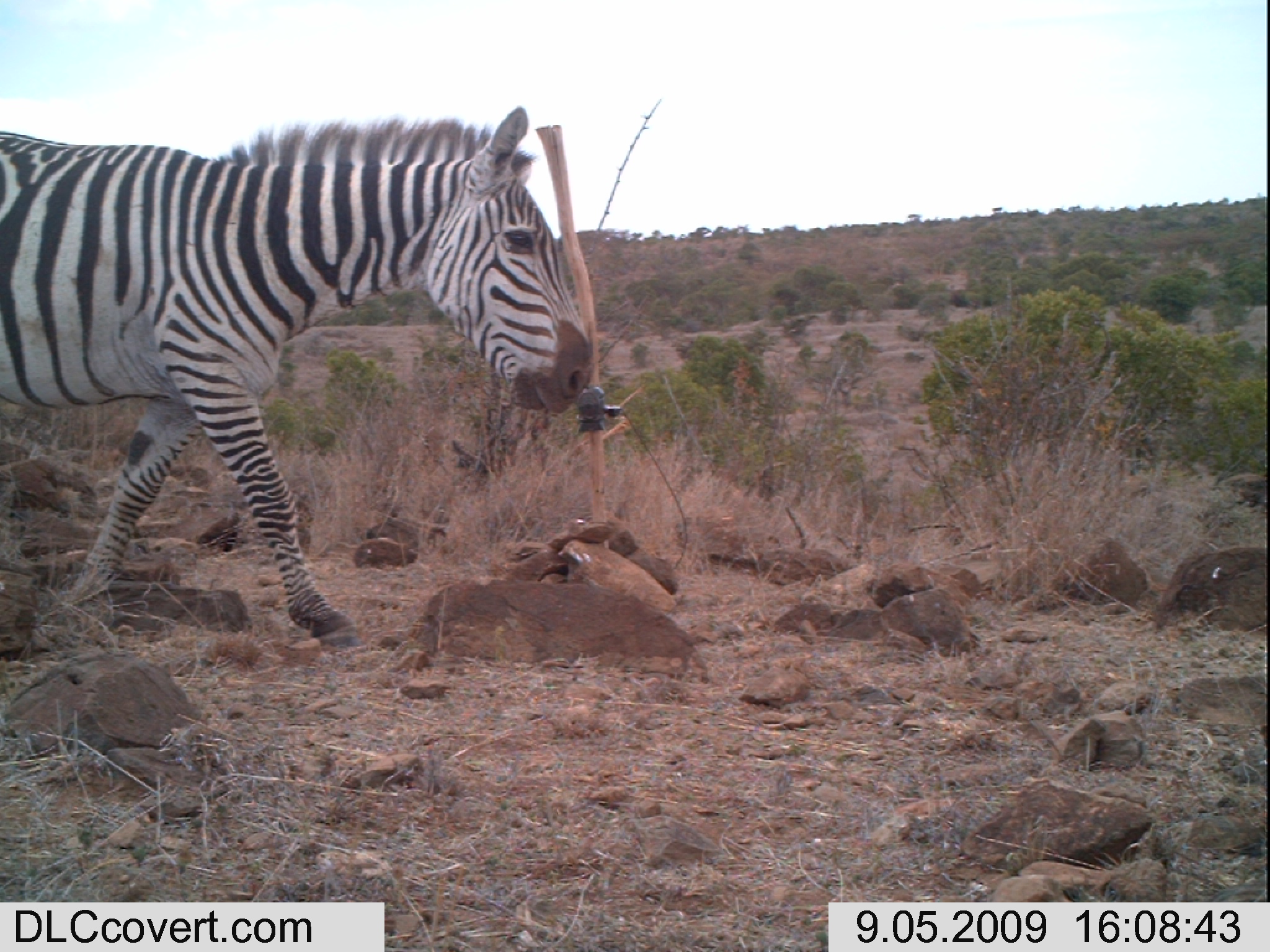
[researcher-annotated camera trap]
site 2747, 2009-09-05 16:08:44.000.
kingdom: Animalia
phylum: Chordata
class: Mammalia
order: Perissodactyla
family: Equidae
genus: Equus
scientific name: Equus quagga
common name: plains zebra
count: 1